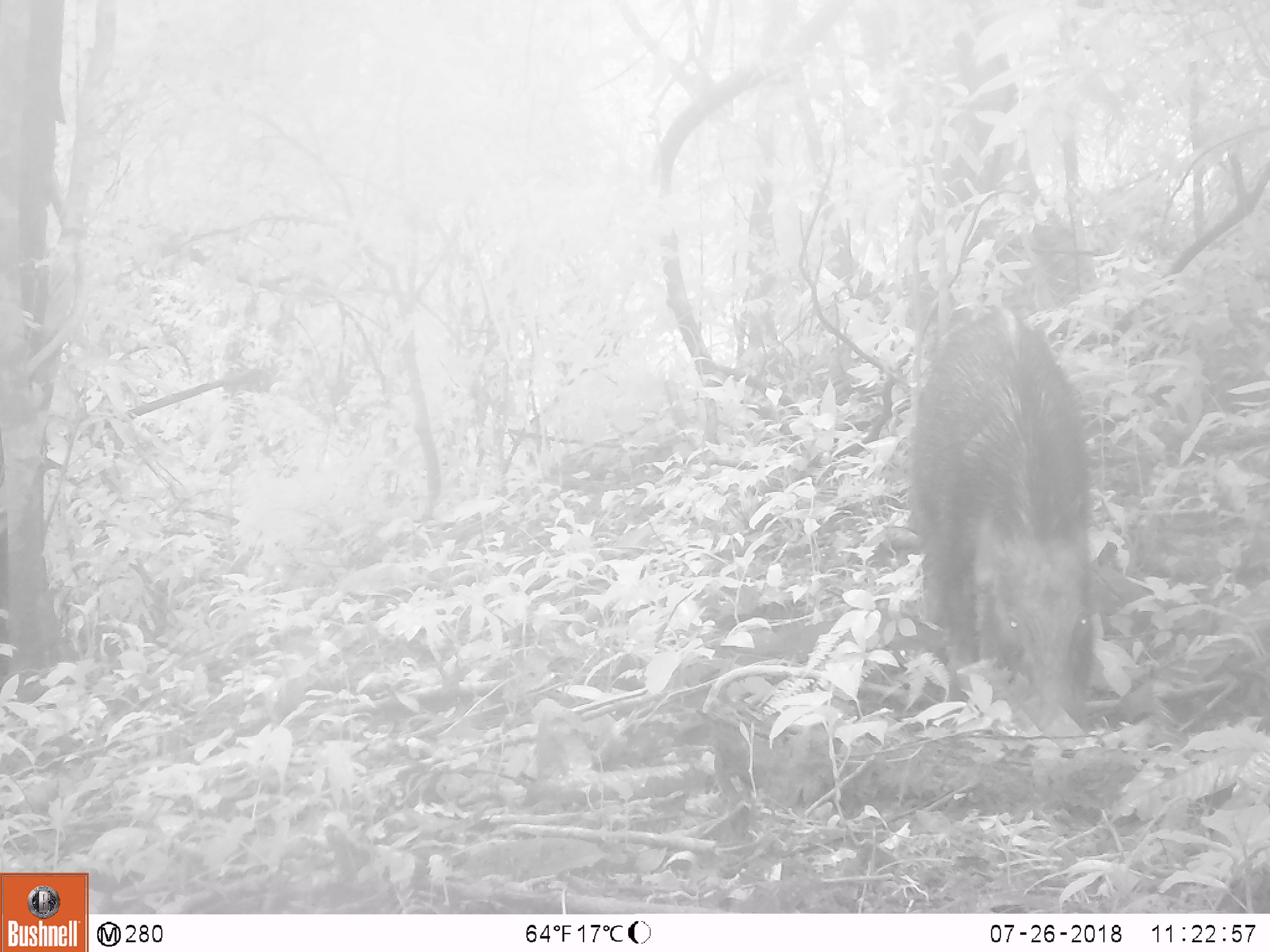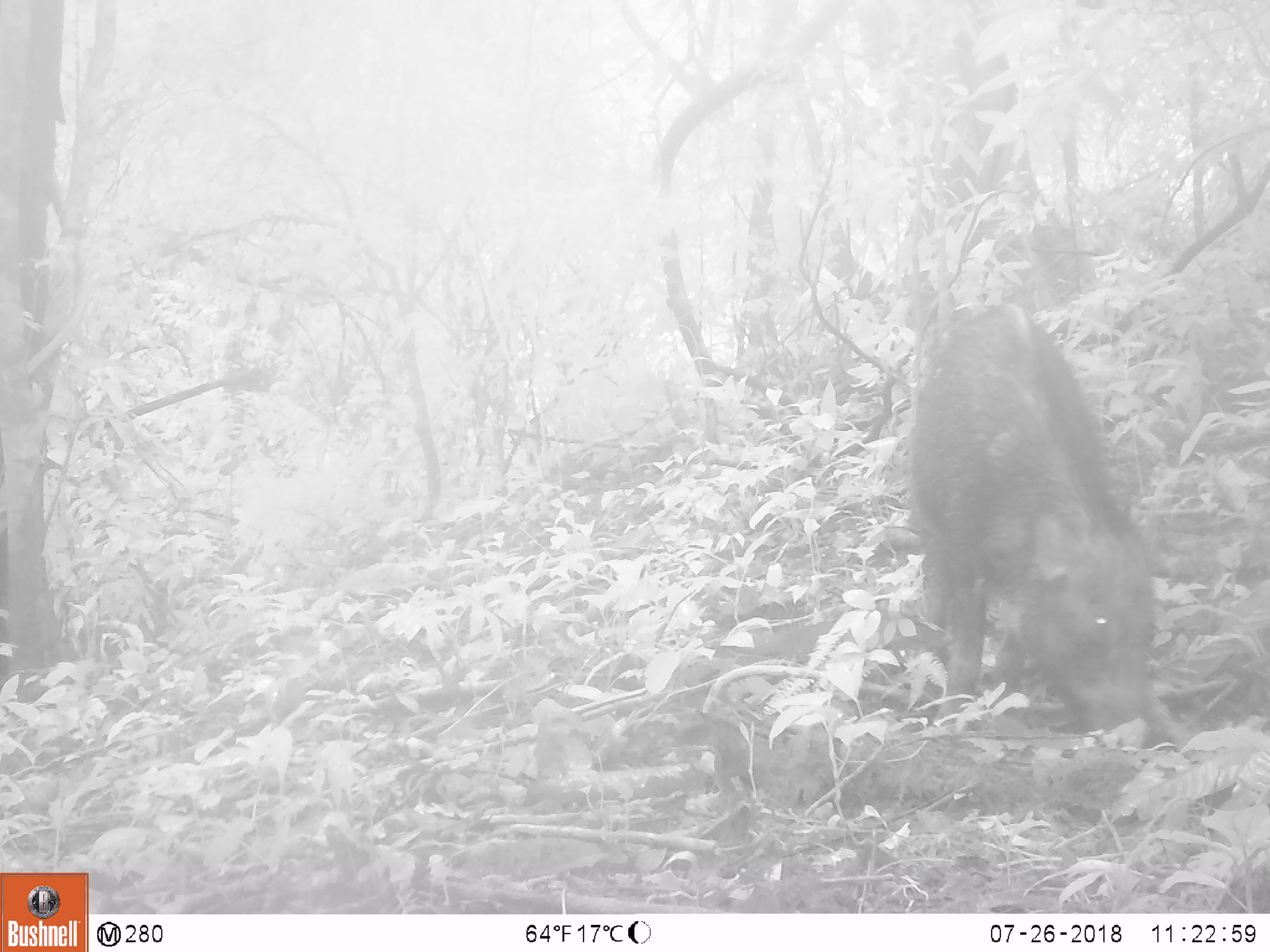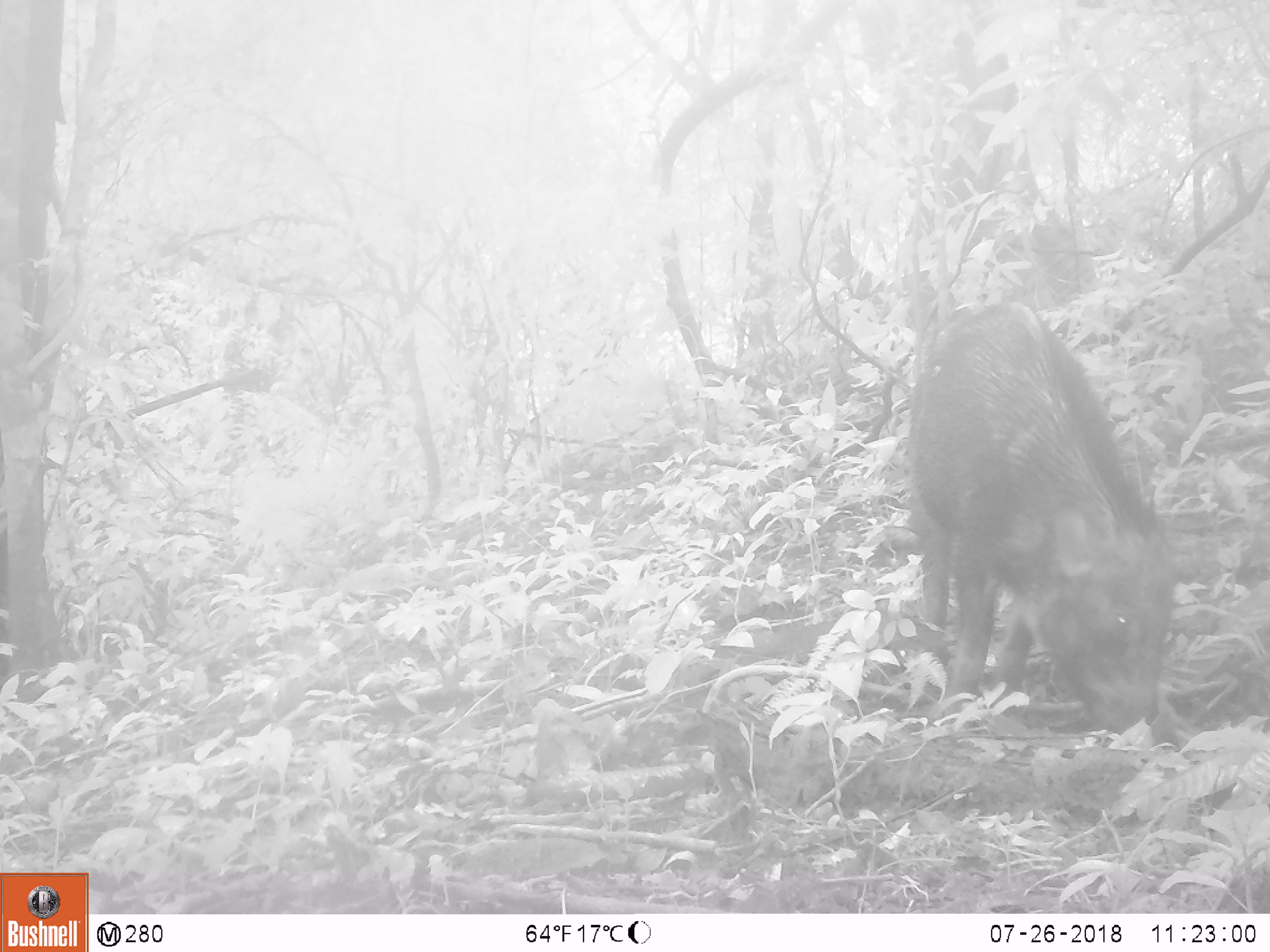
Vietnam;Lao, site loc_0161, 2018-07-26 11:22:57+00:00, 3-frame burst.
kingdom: Animalia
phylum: Chordata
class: Mammalia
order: Artiodactyla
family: Suidae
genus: Sus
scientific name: Sus scrofa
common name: eurasian wild pig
Eurasian wild pig (Sus scrofa). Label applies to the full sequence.